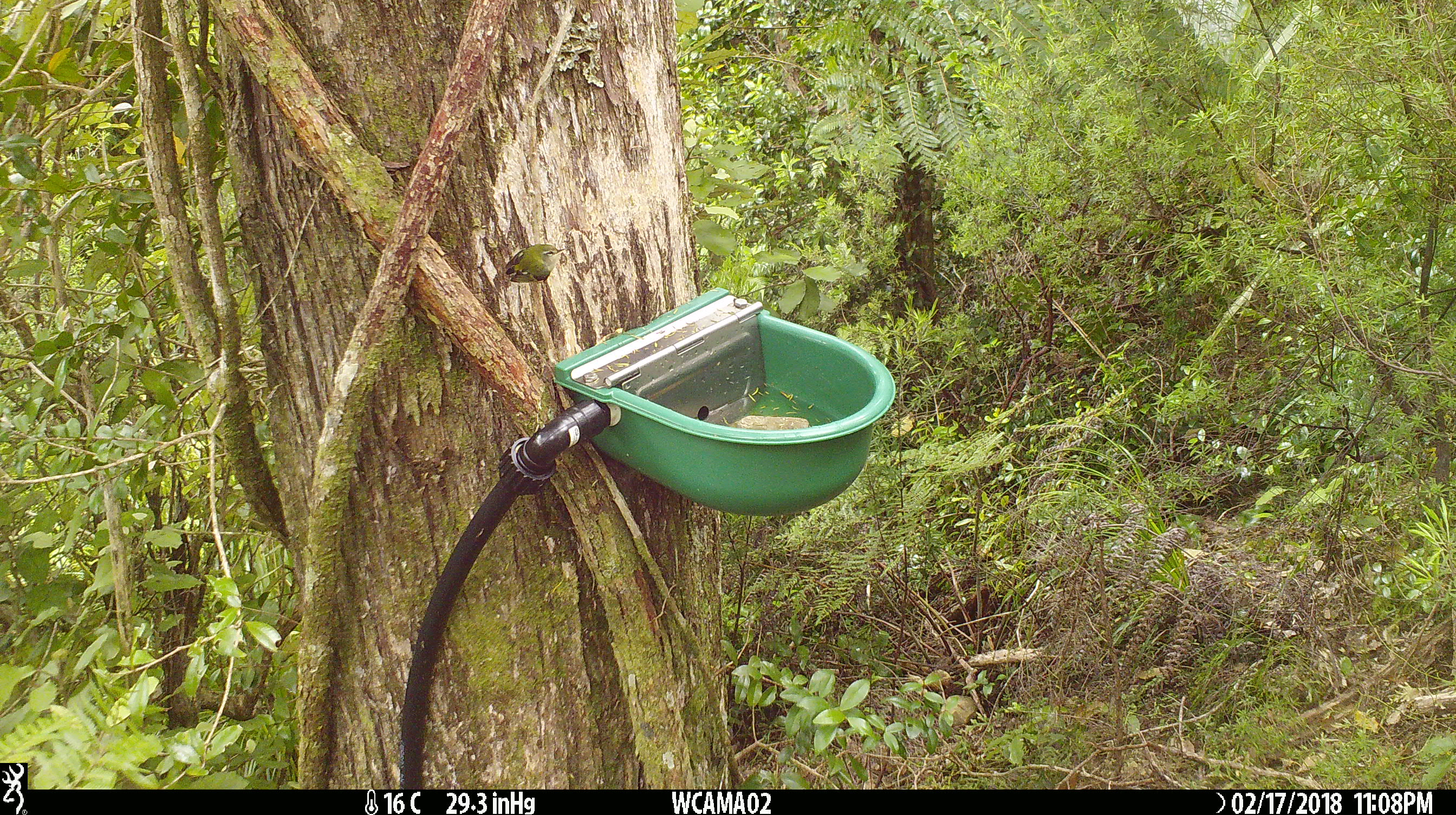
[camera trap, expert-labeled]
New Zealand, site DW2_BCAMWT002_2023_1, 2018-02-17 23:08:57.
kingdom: Animalia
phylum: Chordata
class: Aves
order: Passeriformes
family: Acanthisittidae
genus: Acanthisitta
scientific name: Acanthisitta chloris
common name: rifleman